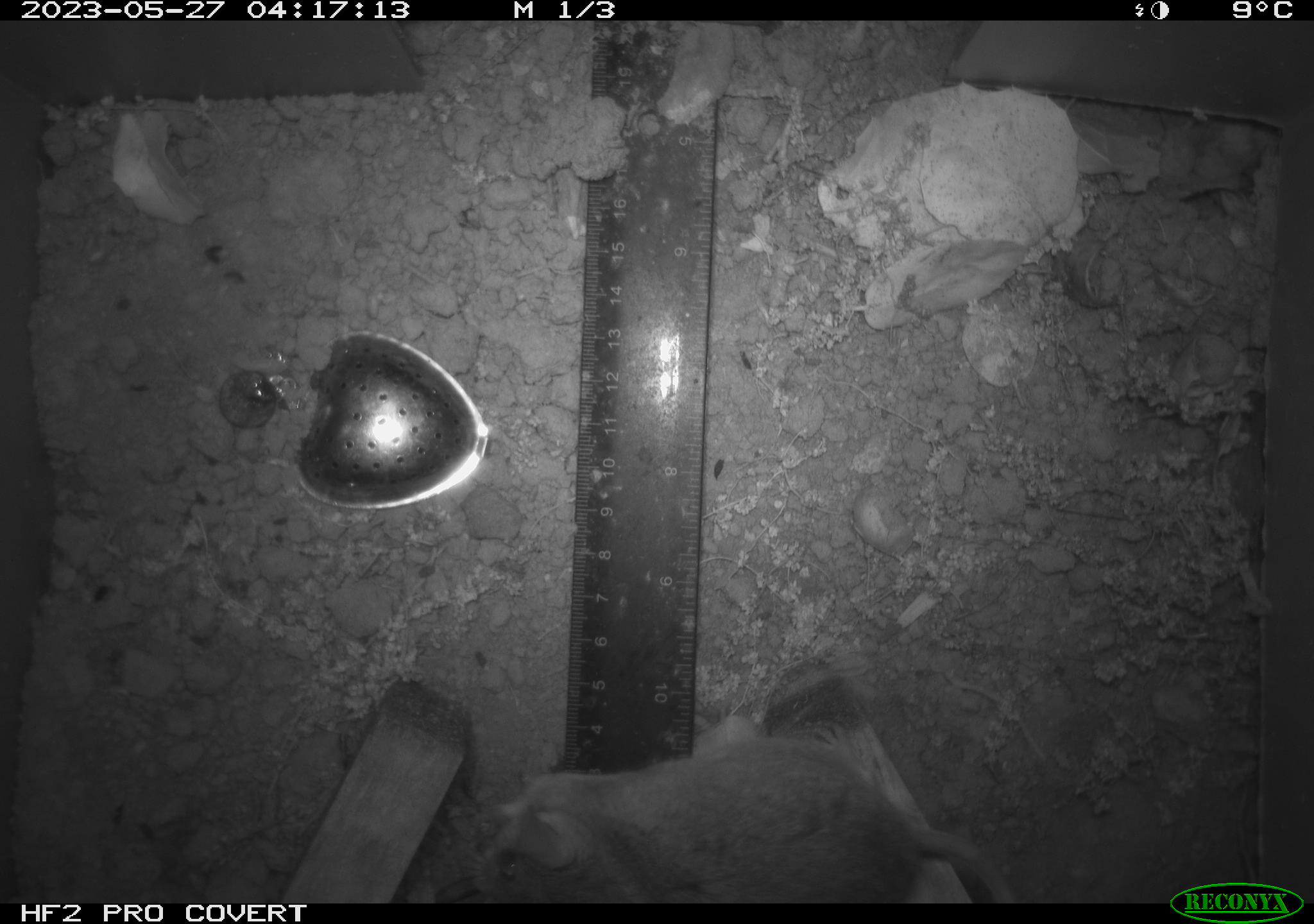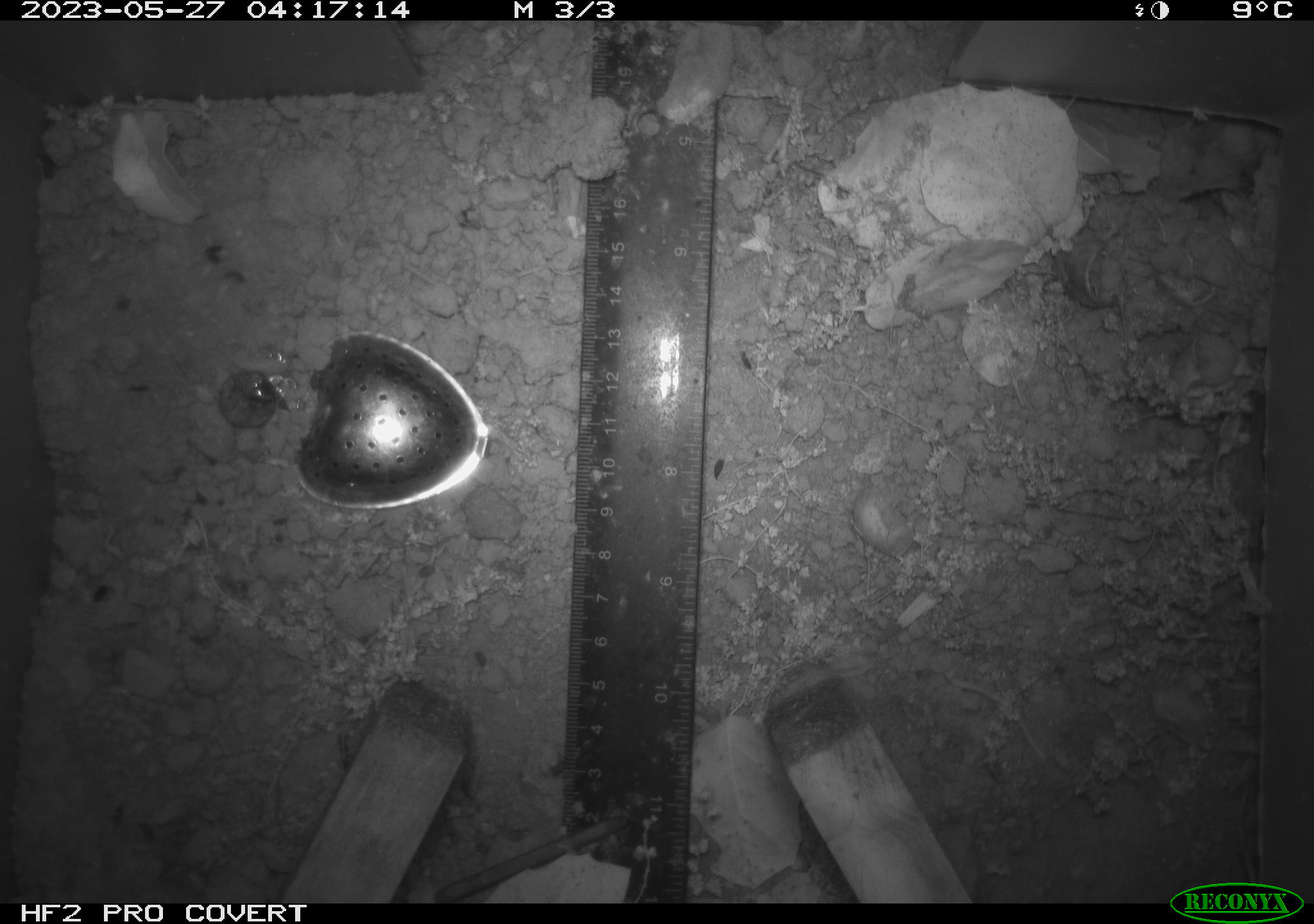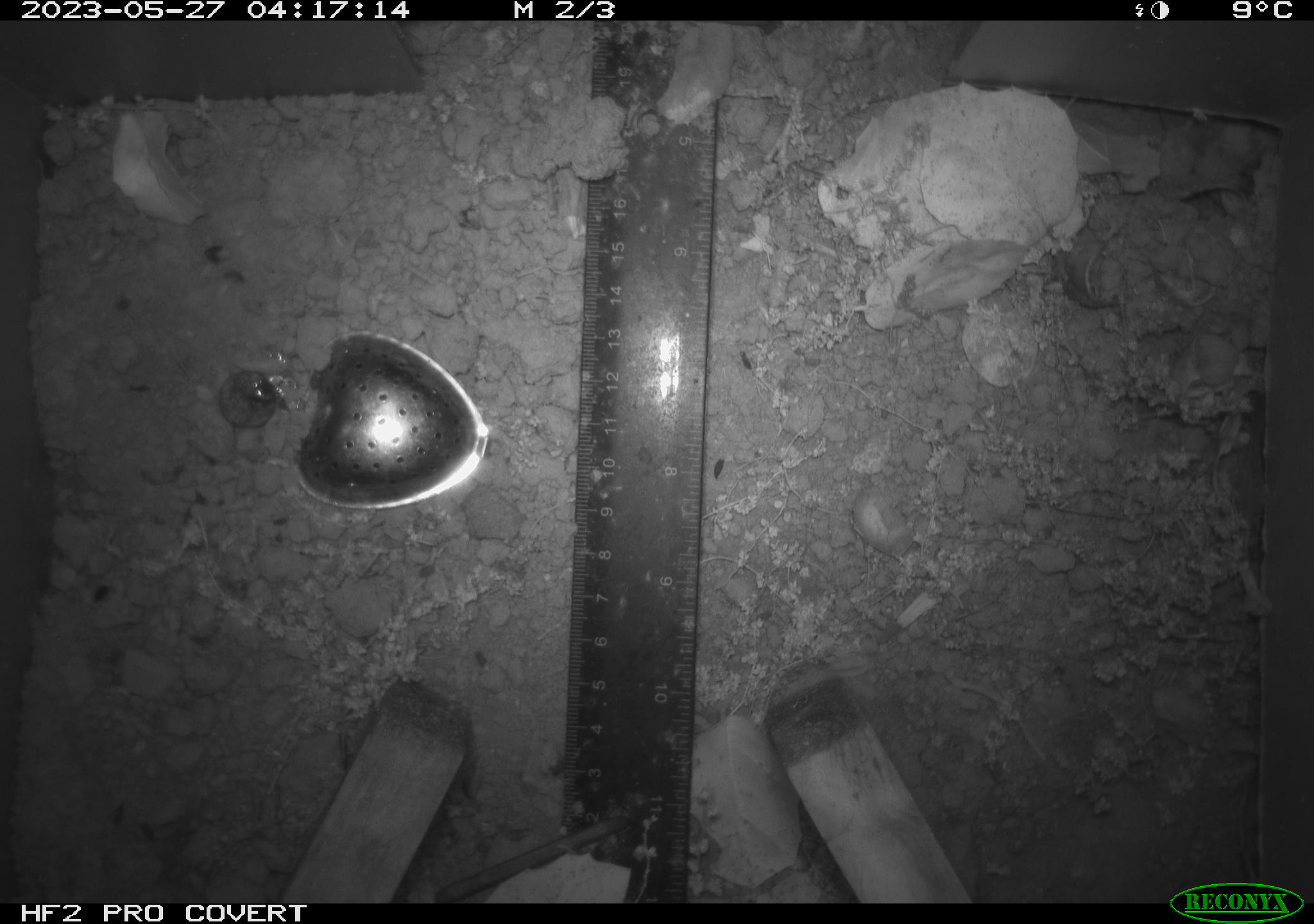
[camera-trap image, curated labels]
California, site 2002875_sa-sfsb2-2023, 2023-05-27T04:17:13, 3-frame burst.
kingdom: Animalia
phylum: Chordata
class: Mammalia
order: Rodentia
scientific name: Rodentia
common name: mouse species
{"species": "mouse species (Rodentia)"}